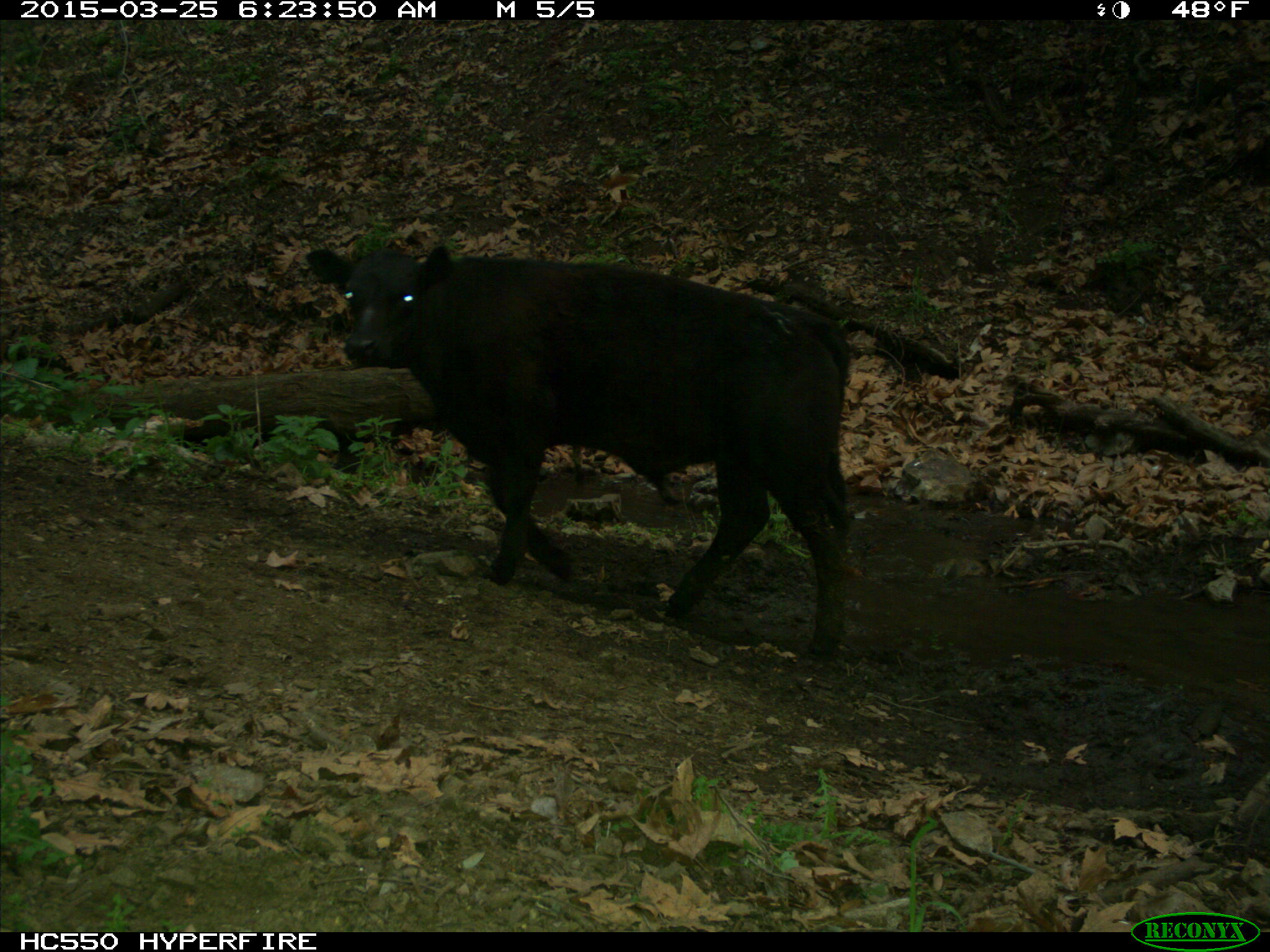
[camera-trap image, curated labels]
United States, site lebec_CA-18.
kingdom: Animalia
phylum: Chordata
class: Mammalia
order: Artiodactyla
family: Bovidae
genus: Bos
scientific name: Bos taurus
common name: domestic cow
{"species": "Bos taurus (domestic cow)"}